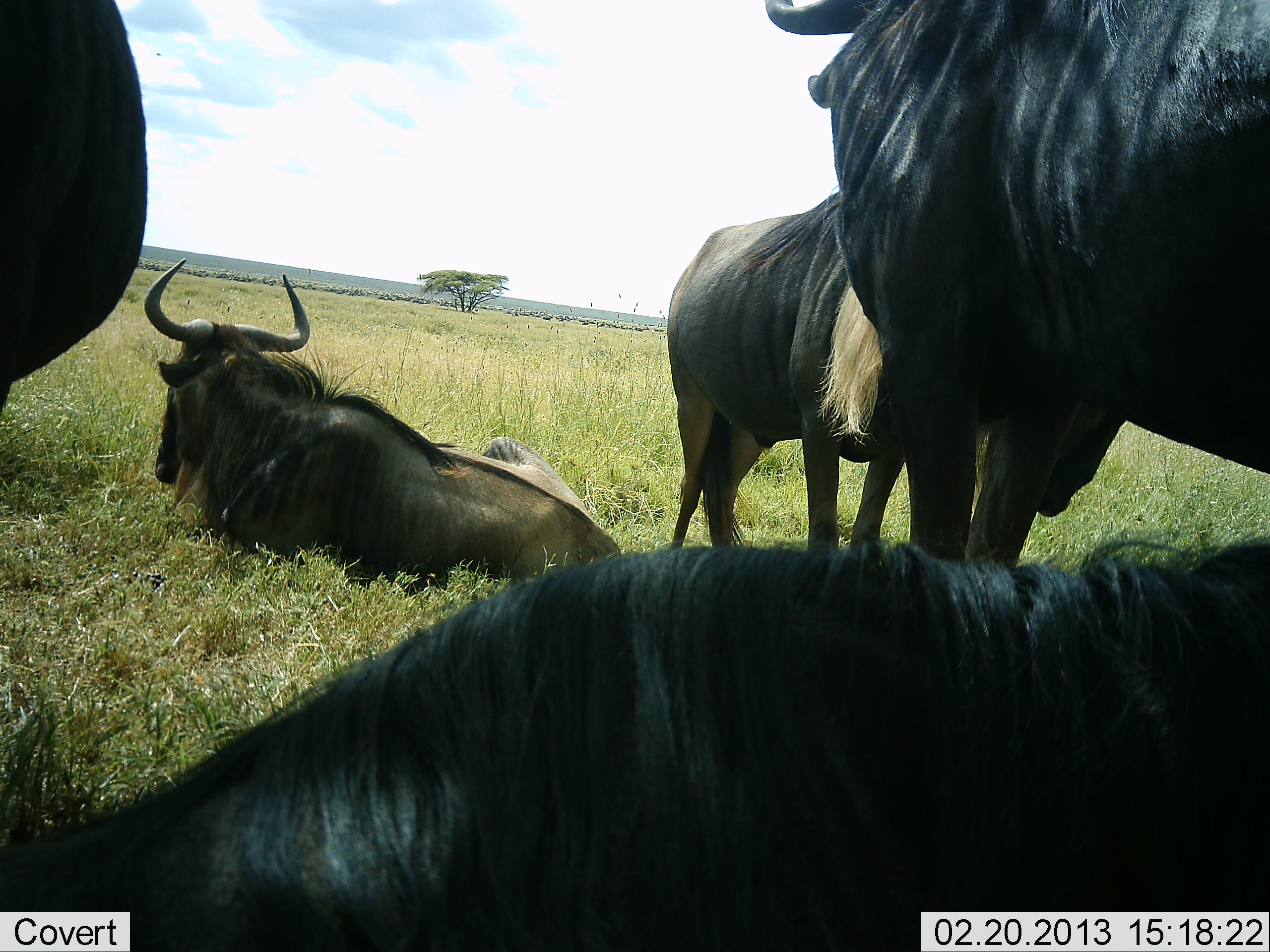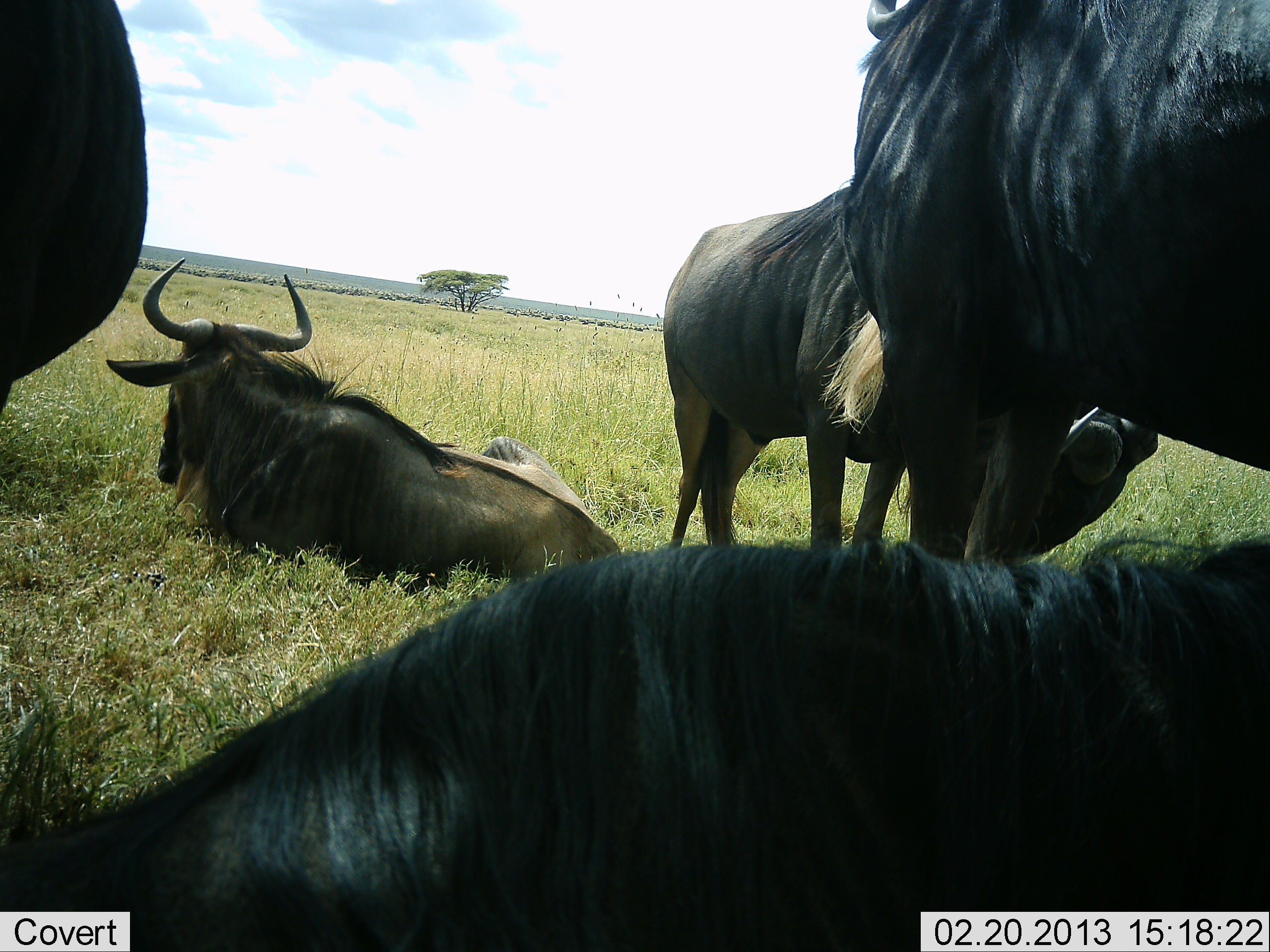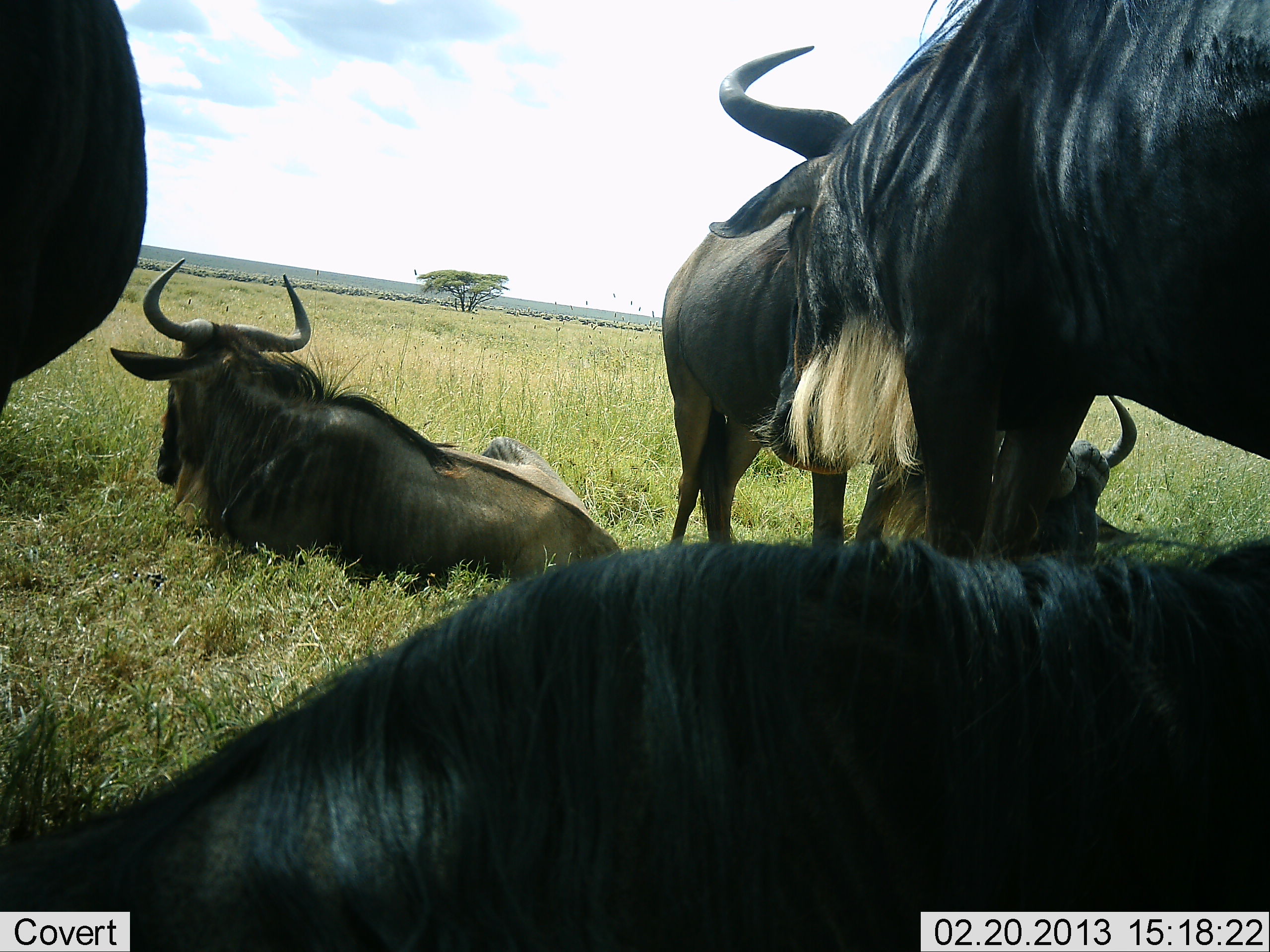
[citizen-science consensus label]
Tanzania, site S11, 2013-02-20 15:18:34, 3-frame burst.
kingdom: Animalia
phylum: Chordata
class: Mammalia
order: Artiodactyla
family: Bovidae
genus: Connochaetes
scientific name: Connochaetes taurinus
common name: blue wildebeest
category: wildebeest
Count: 5.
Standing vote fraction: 75%.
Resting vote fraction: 95%.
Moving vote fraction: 3%.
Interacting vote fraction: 10%.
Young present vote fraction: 0%.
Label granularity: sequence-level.